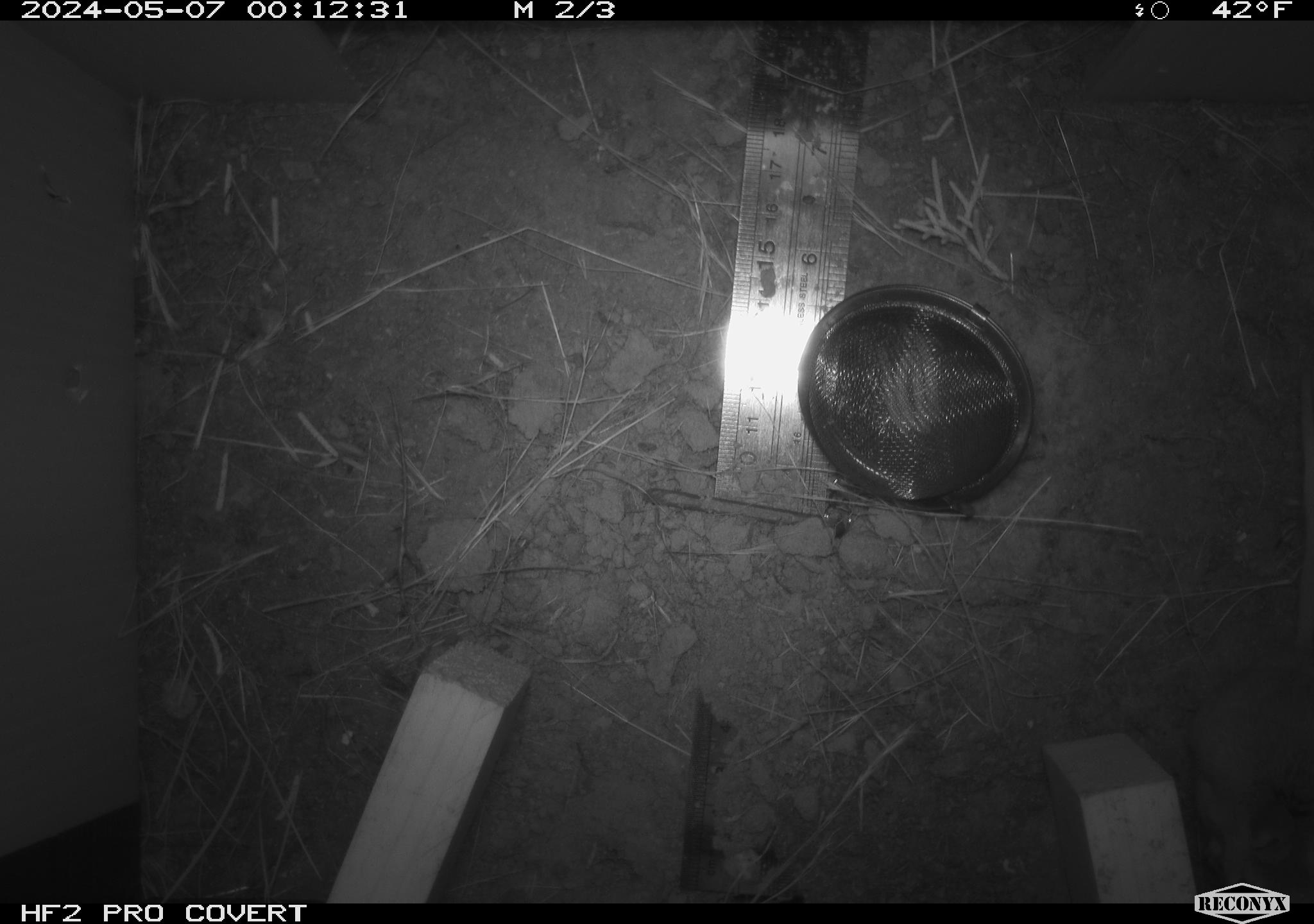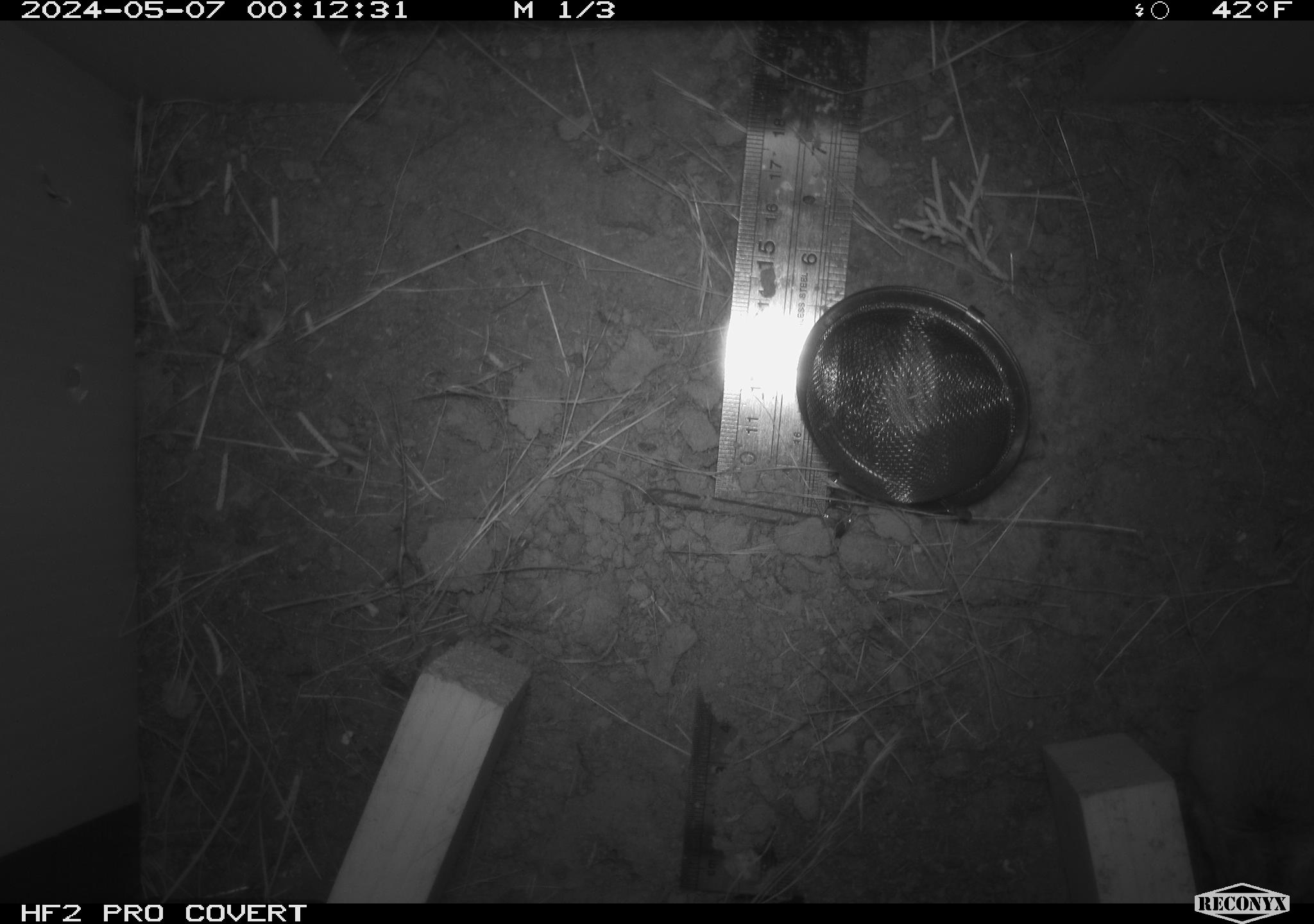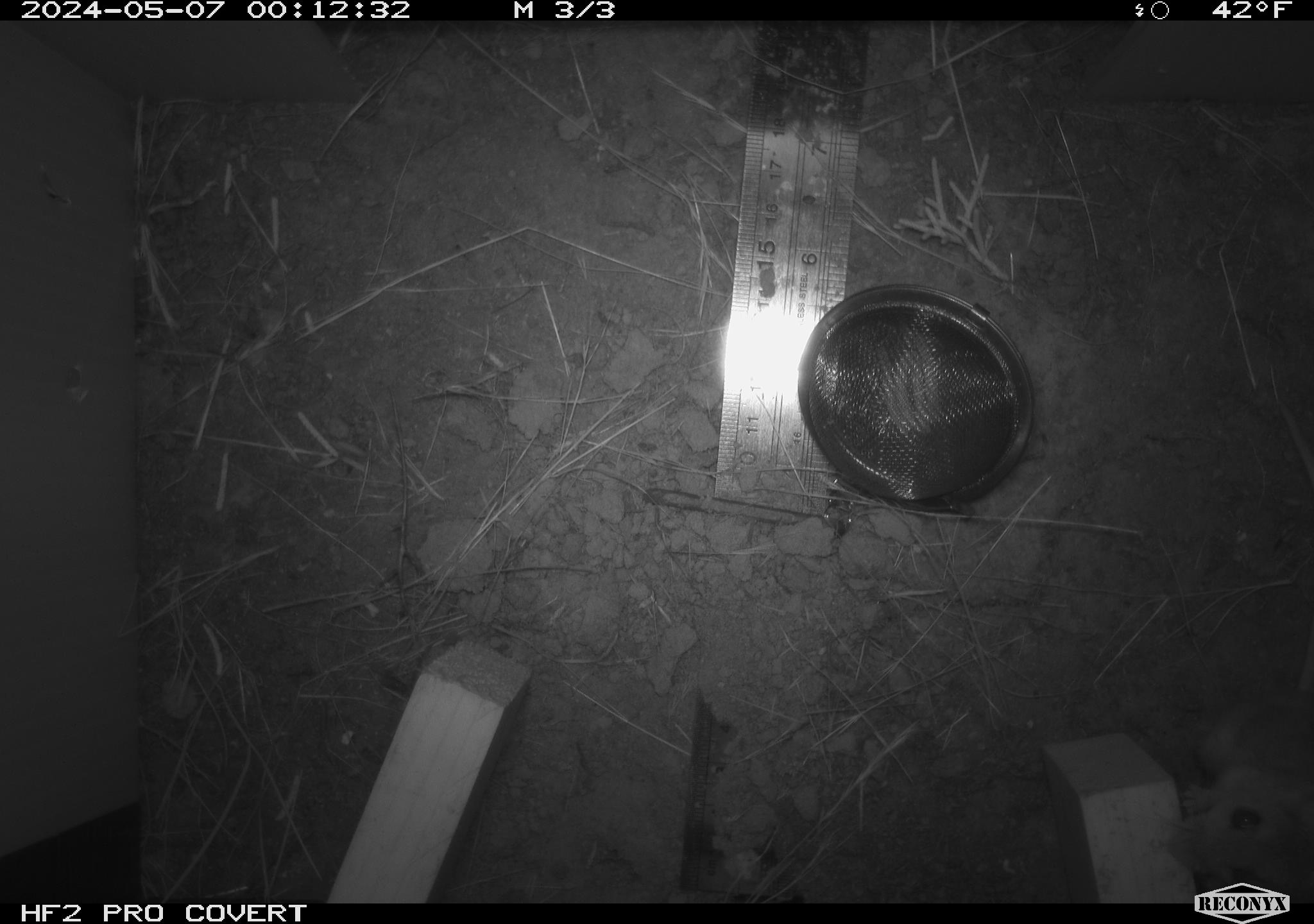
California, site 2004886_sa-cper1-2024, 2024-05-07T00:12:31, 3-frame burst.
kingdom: Animalia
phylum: Chordata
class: Mammalia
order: Rodentia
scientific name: Rodentia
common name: rodent